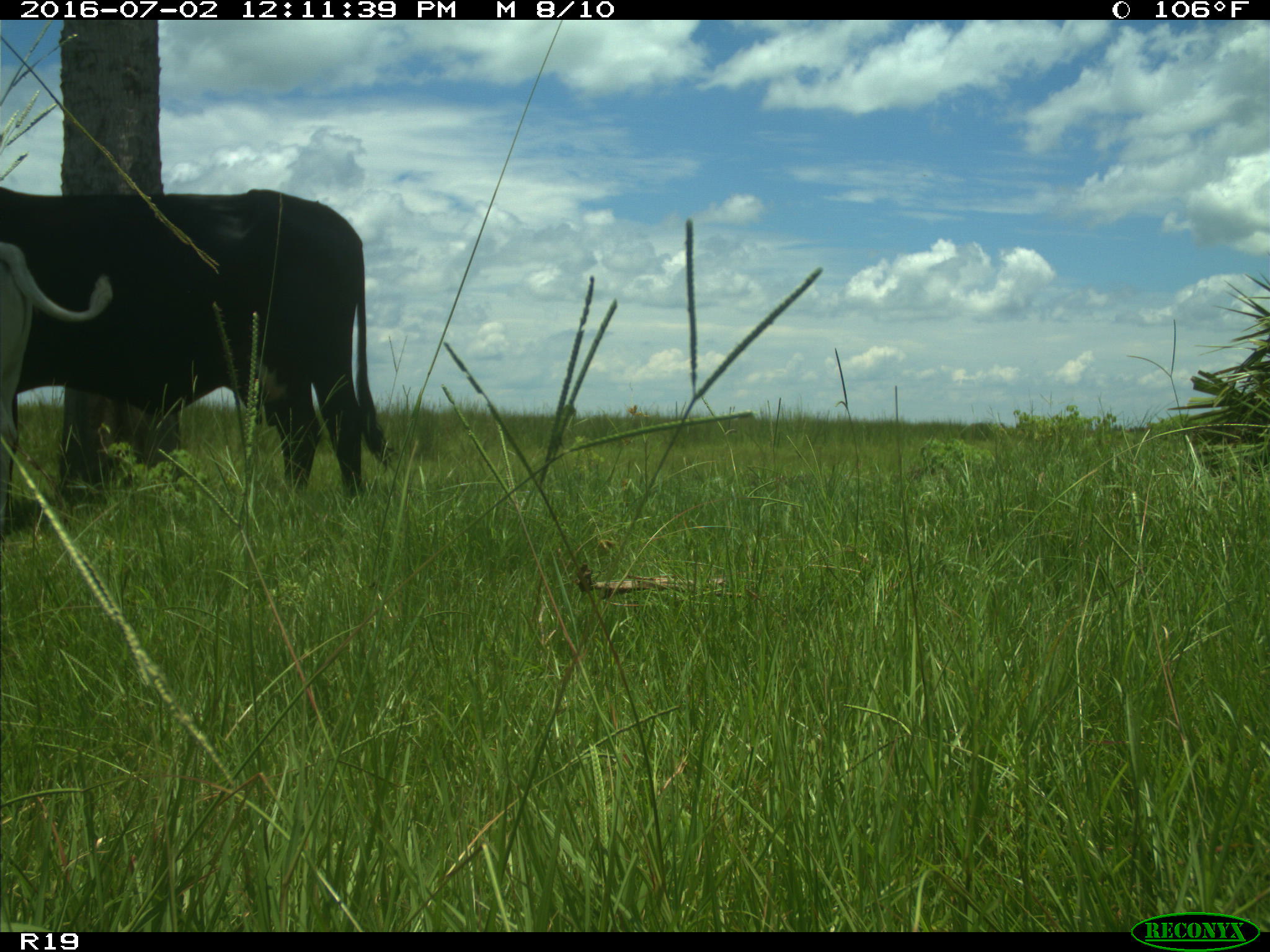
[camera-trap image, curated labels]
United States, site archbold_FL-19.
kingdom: Animalia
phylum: Chordata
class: Mammalia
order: Artiodactyla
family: Bovidae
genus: Bos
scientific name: Bos taurus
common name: domestic cow